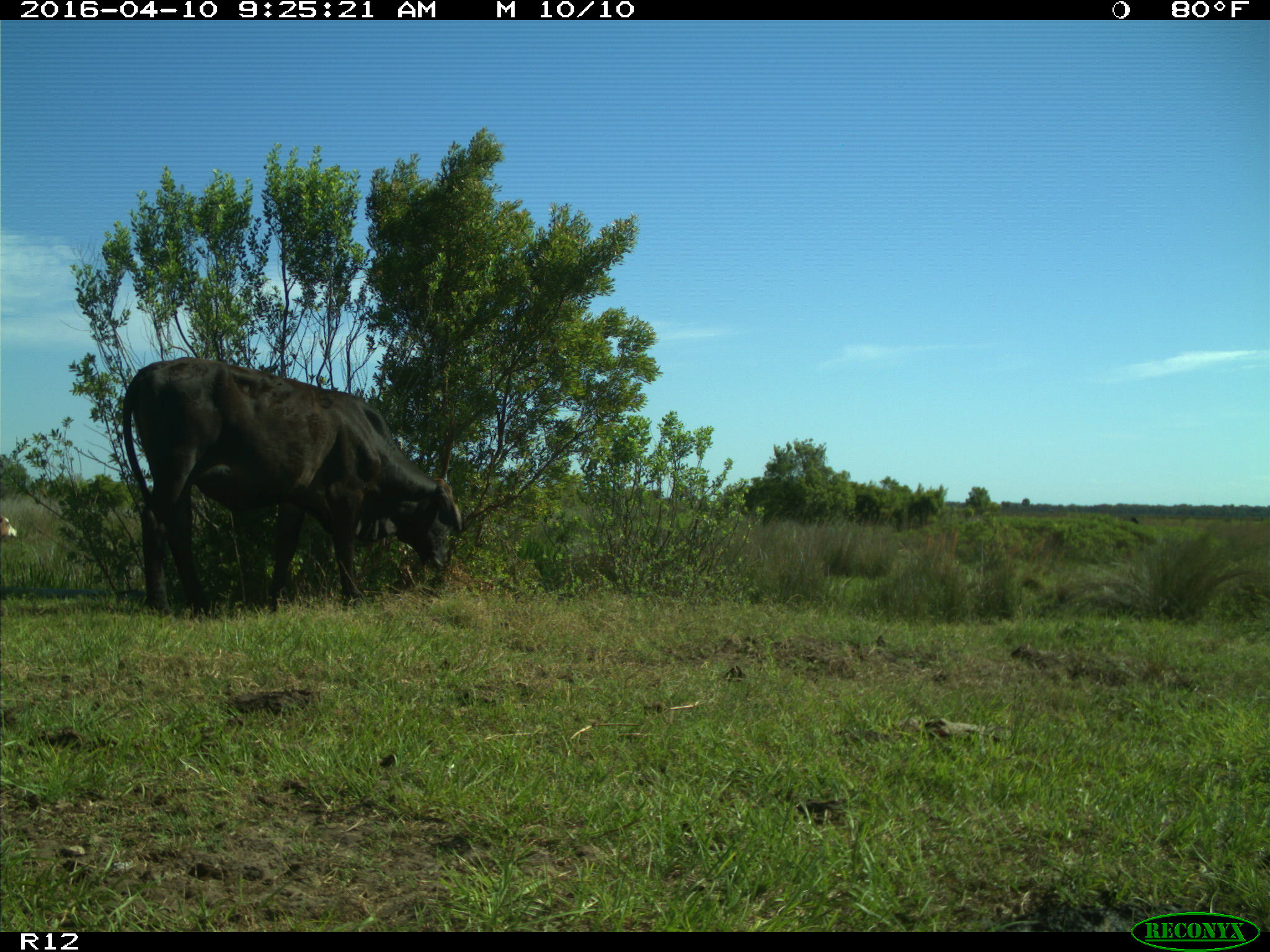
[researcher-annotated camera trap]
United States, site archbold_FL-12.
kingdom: Animalia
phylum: Chordata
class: Mammalia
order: Artiodactyla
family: Bovidae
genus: Bos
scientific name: Bos taurus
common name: domestic cow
Bos taurus (domestic cow).